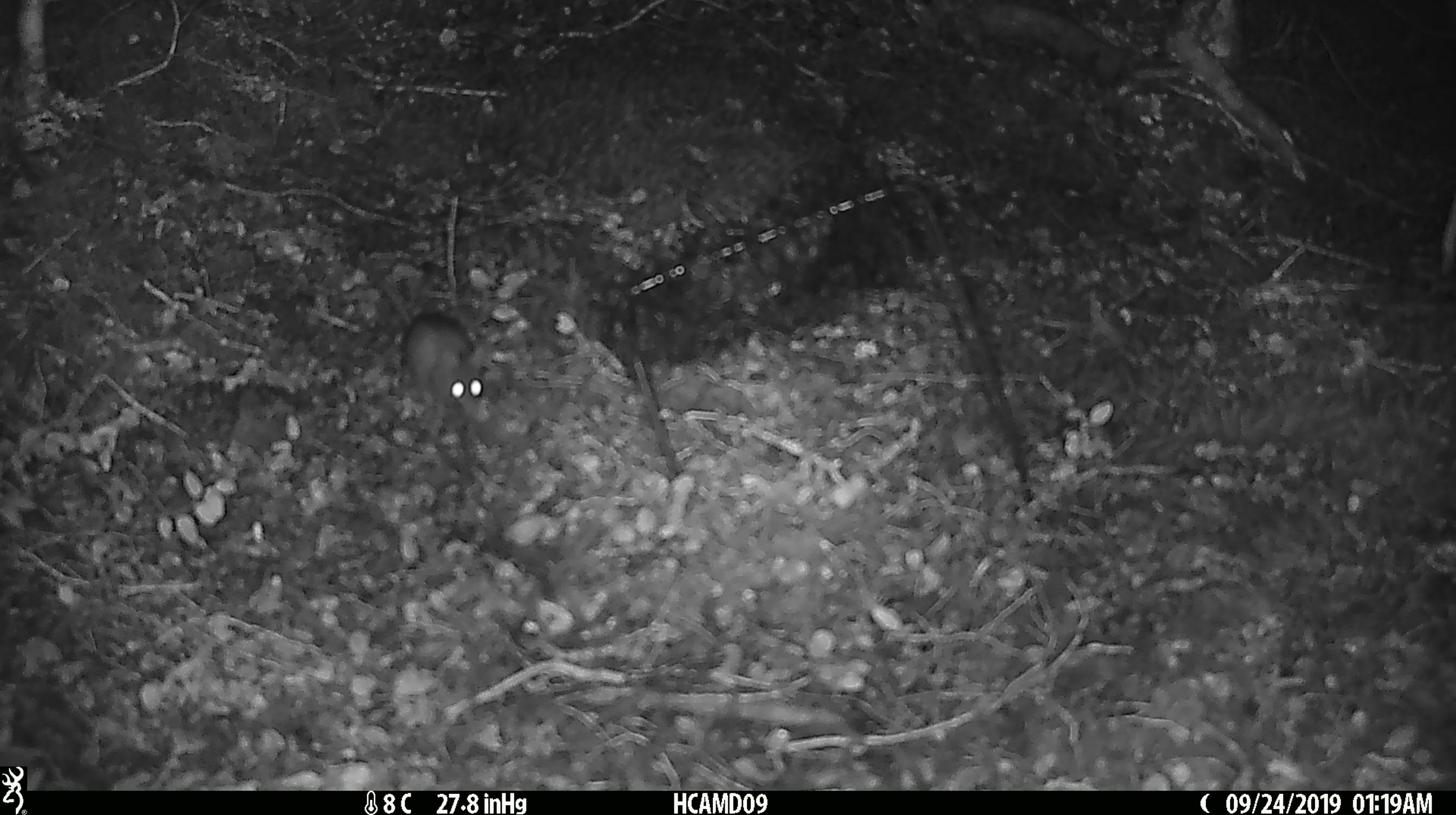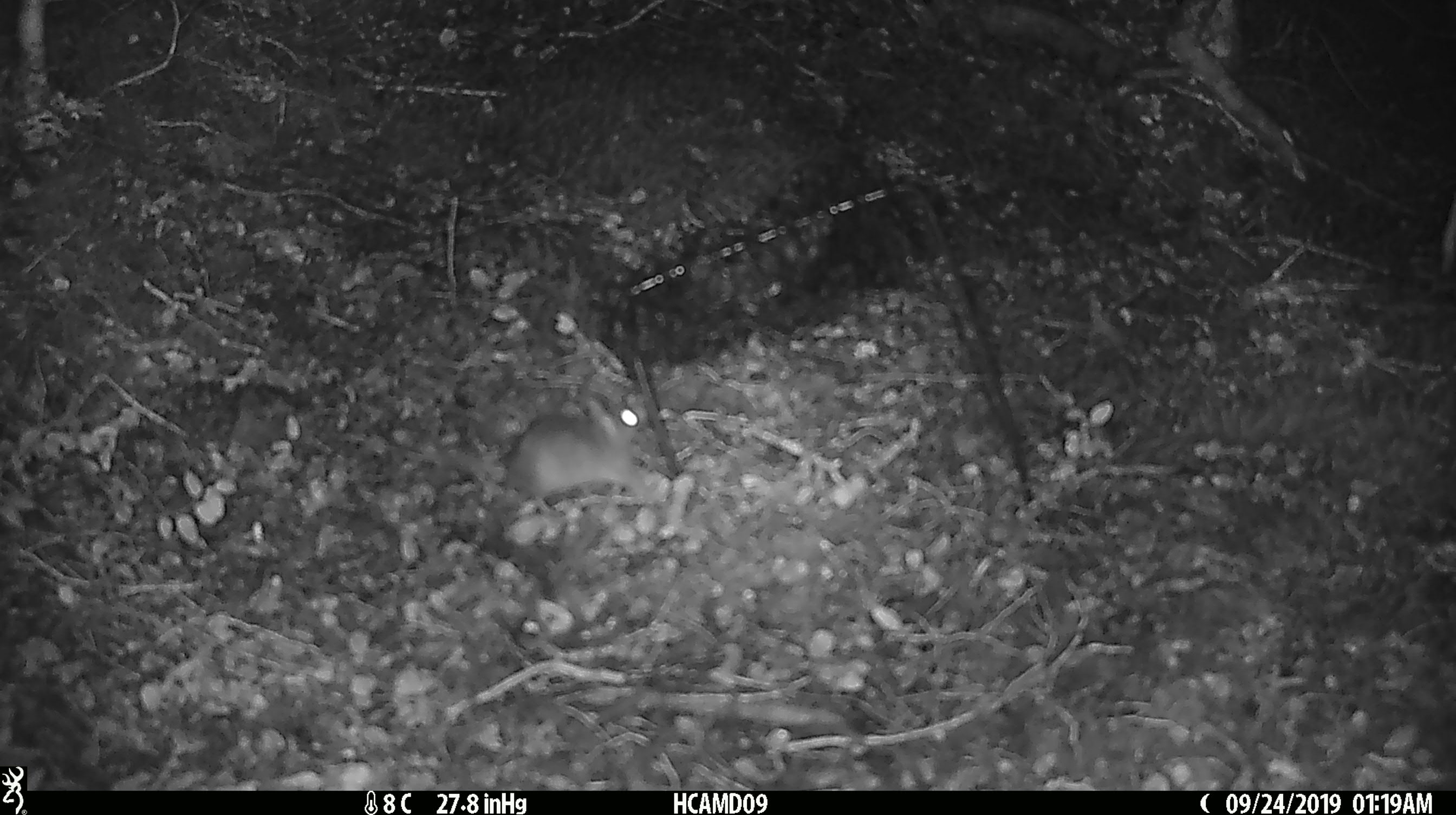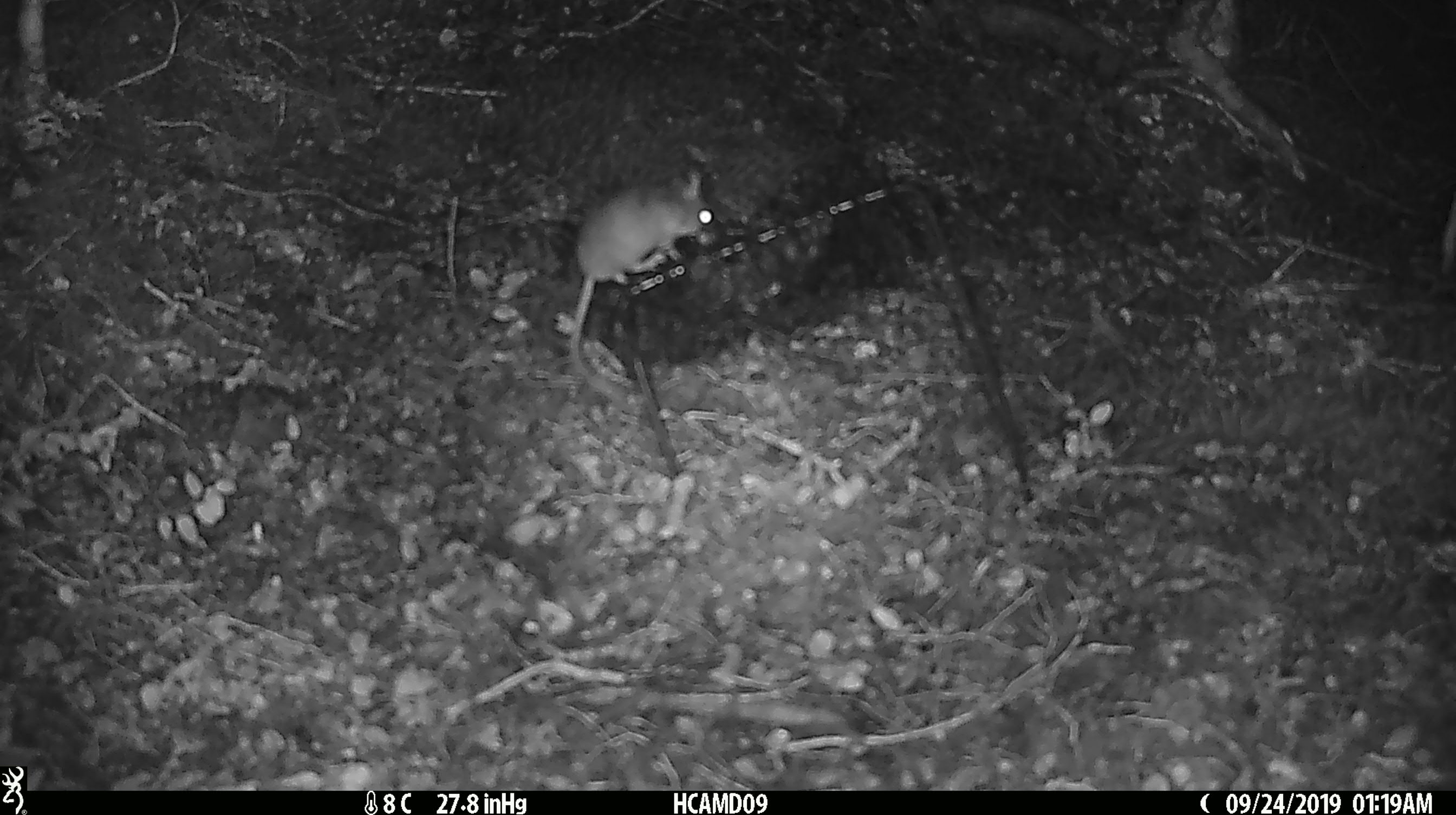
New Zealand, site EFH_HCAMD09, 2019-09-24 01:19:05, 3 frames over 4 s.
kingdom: Animalia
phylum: Chordata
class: Mammalia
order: Rodentia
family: Muridae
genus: Mus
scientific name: Mus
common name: mouse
Mouse (Mus).